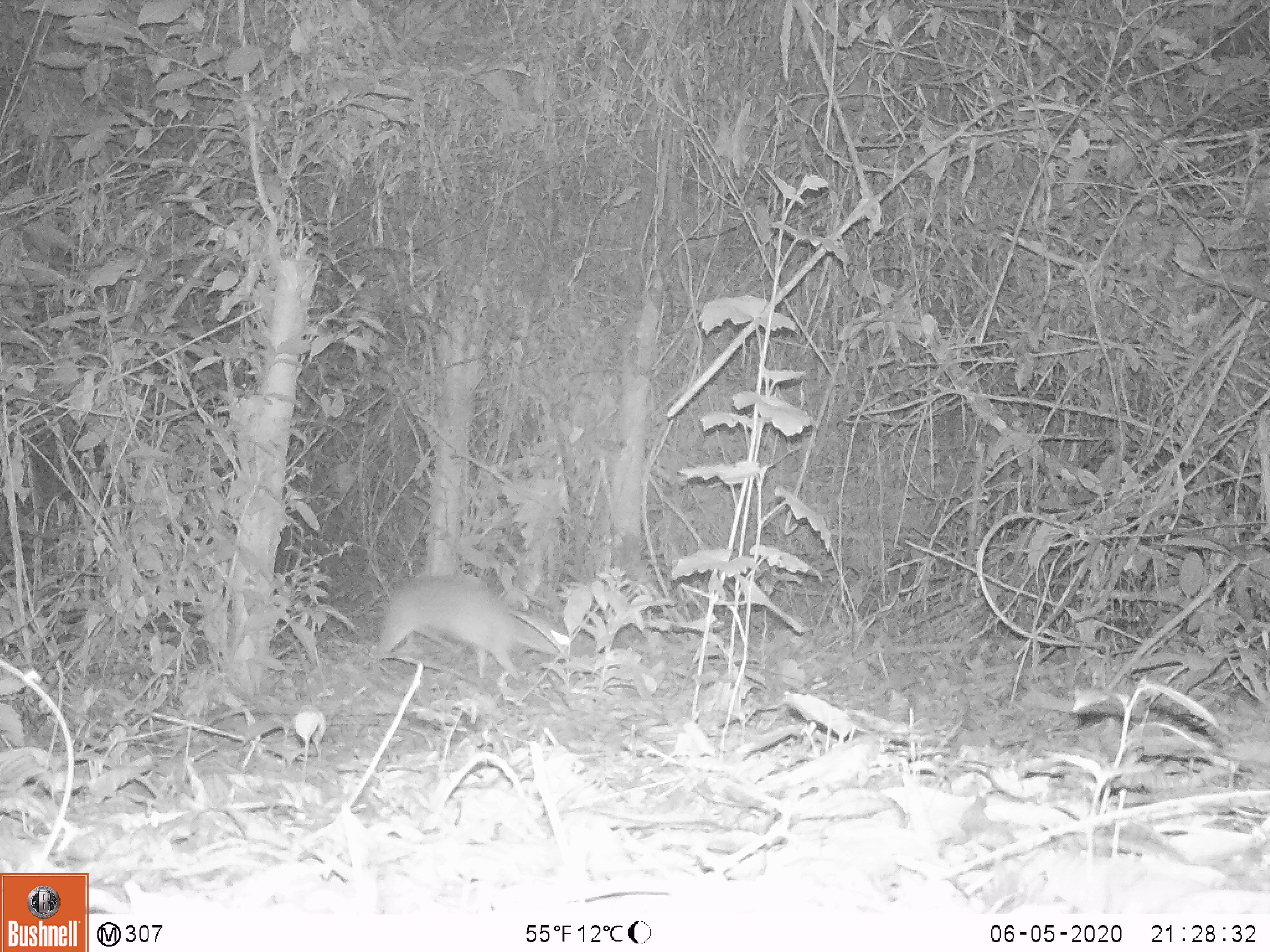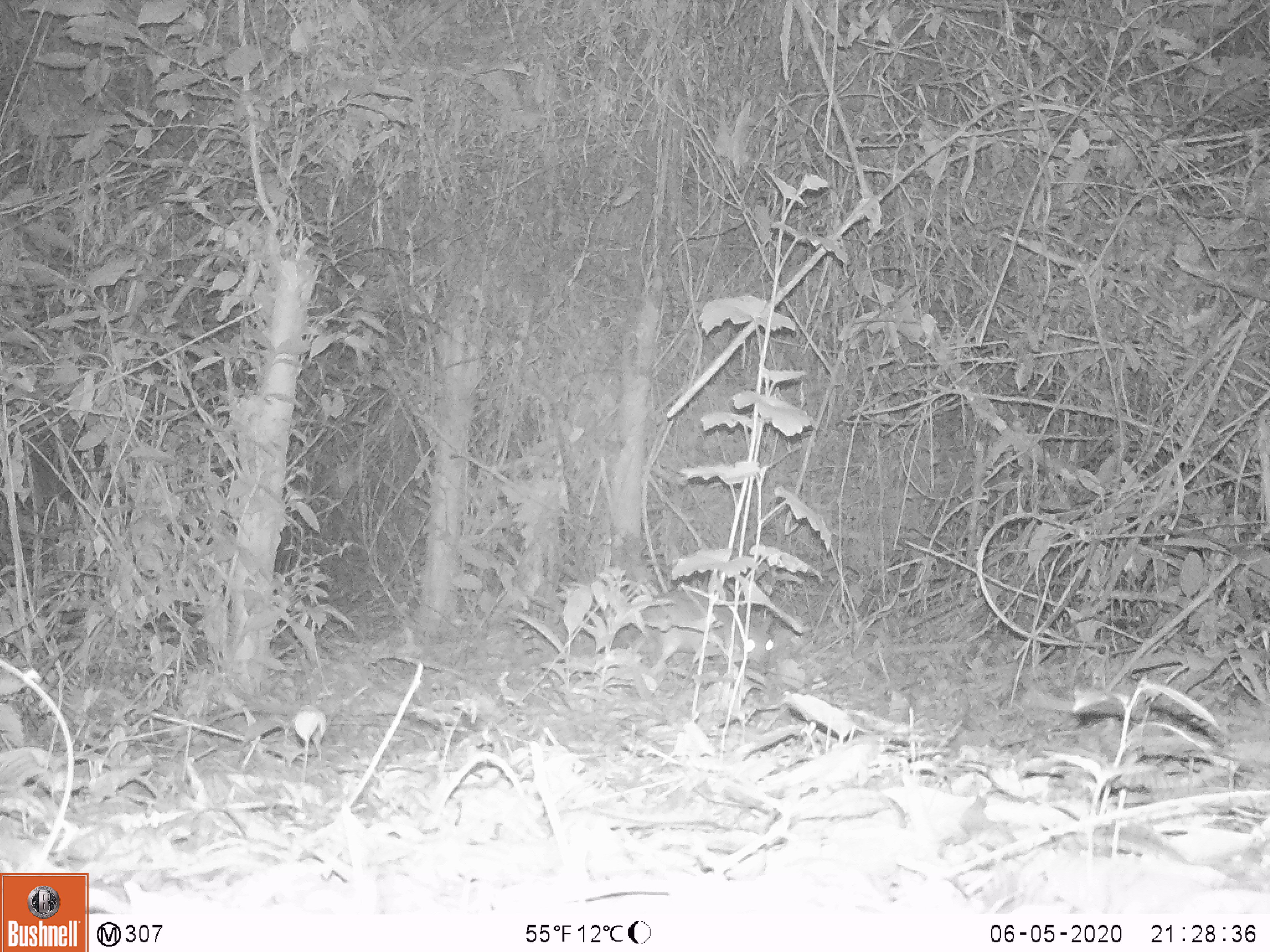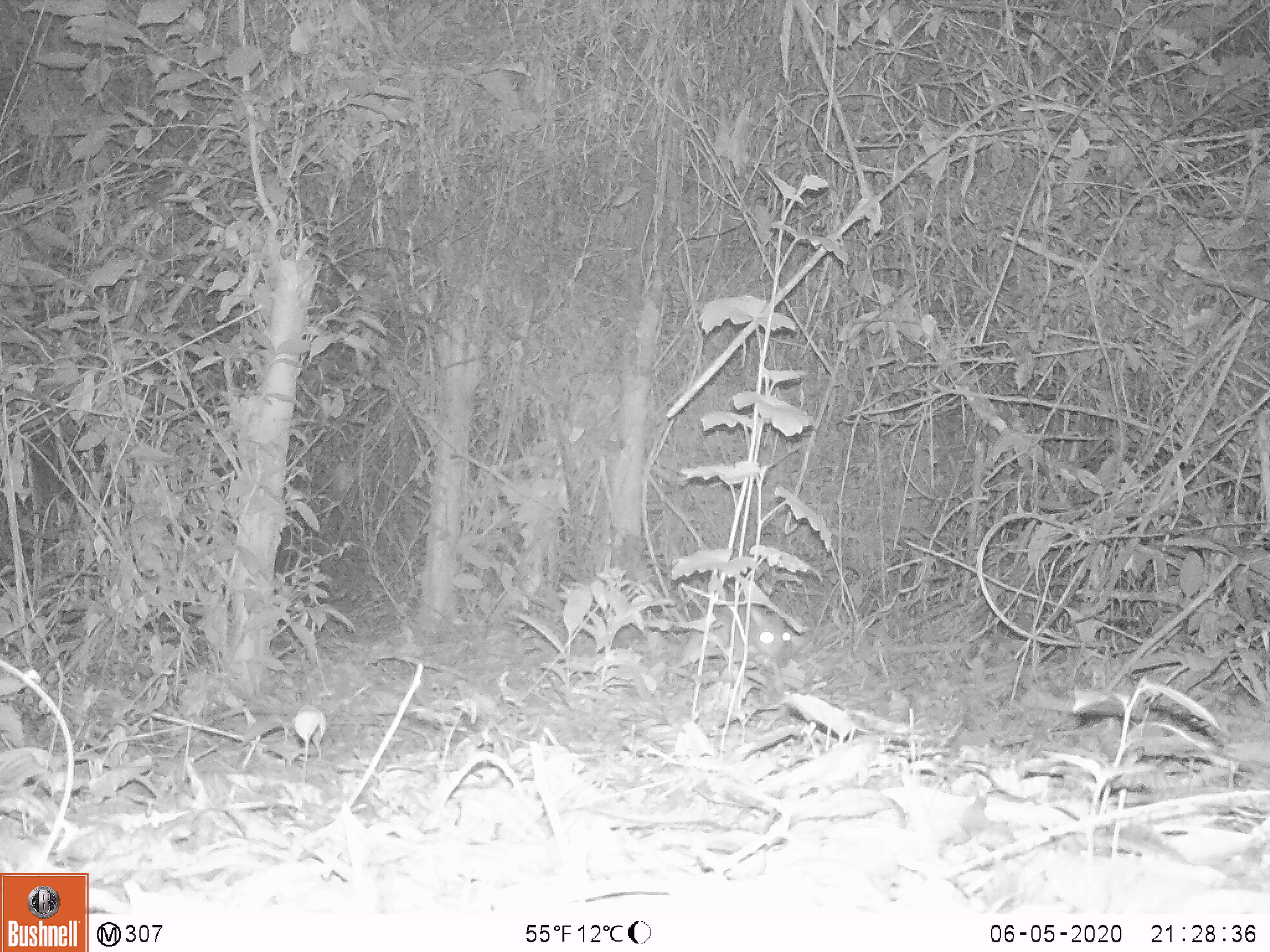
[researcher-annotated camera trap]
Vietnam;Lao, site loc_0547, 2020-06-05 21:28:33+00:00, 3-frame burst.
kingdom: Animalia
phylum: Chordata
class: Mammalia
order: Artiodactyla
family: Tragulidae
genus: Moschiola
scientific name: Moschiola meminna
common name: chevrotain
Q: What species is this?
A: Chevrotain (Moschiola meminna).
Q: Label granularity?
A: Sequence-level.